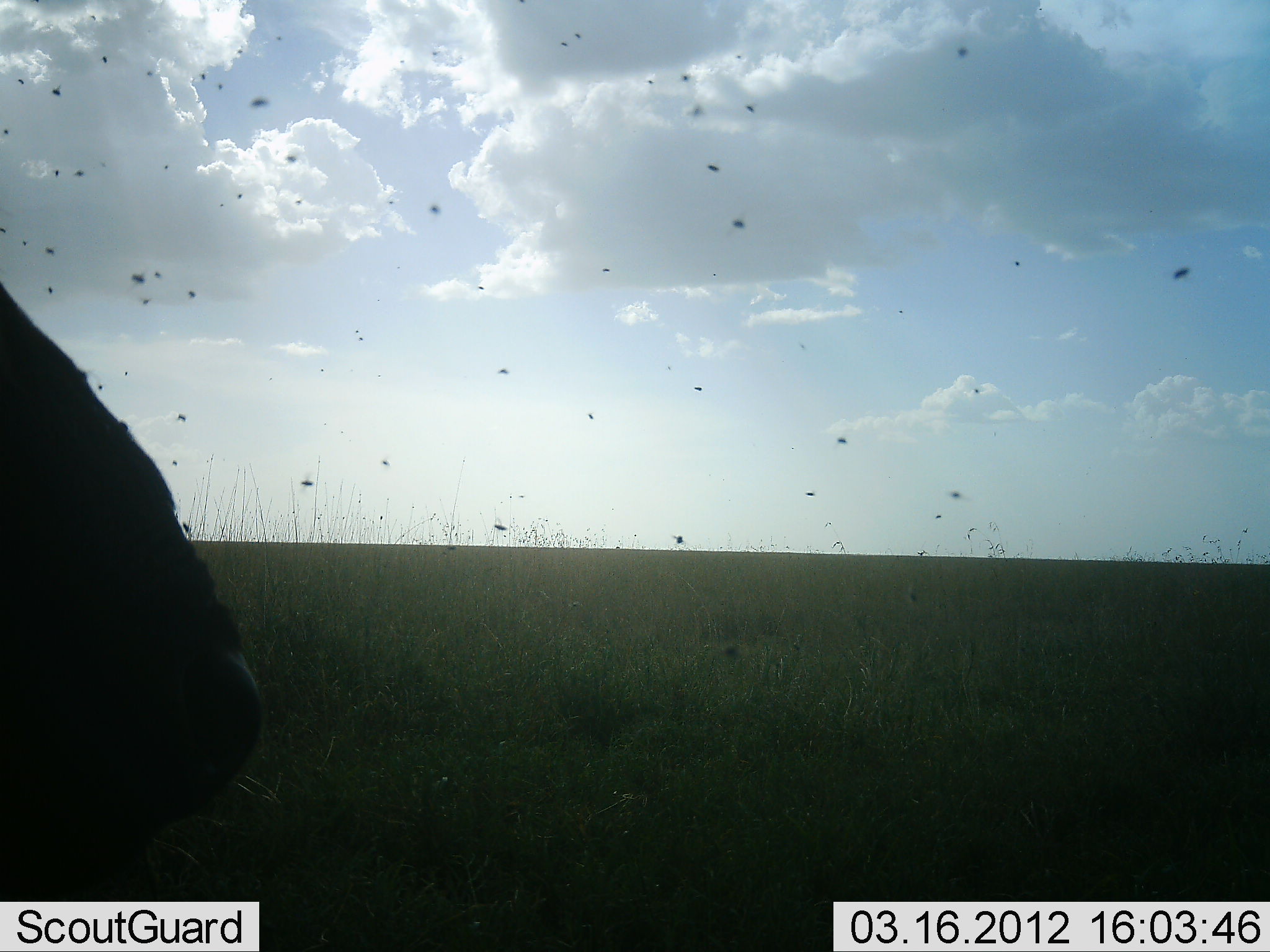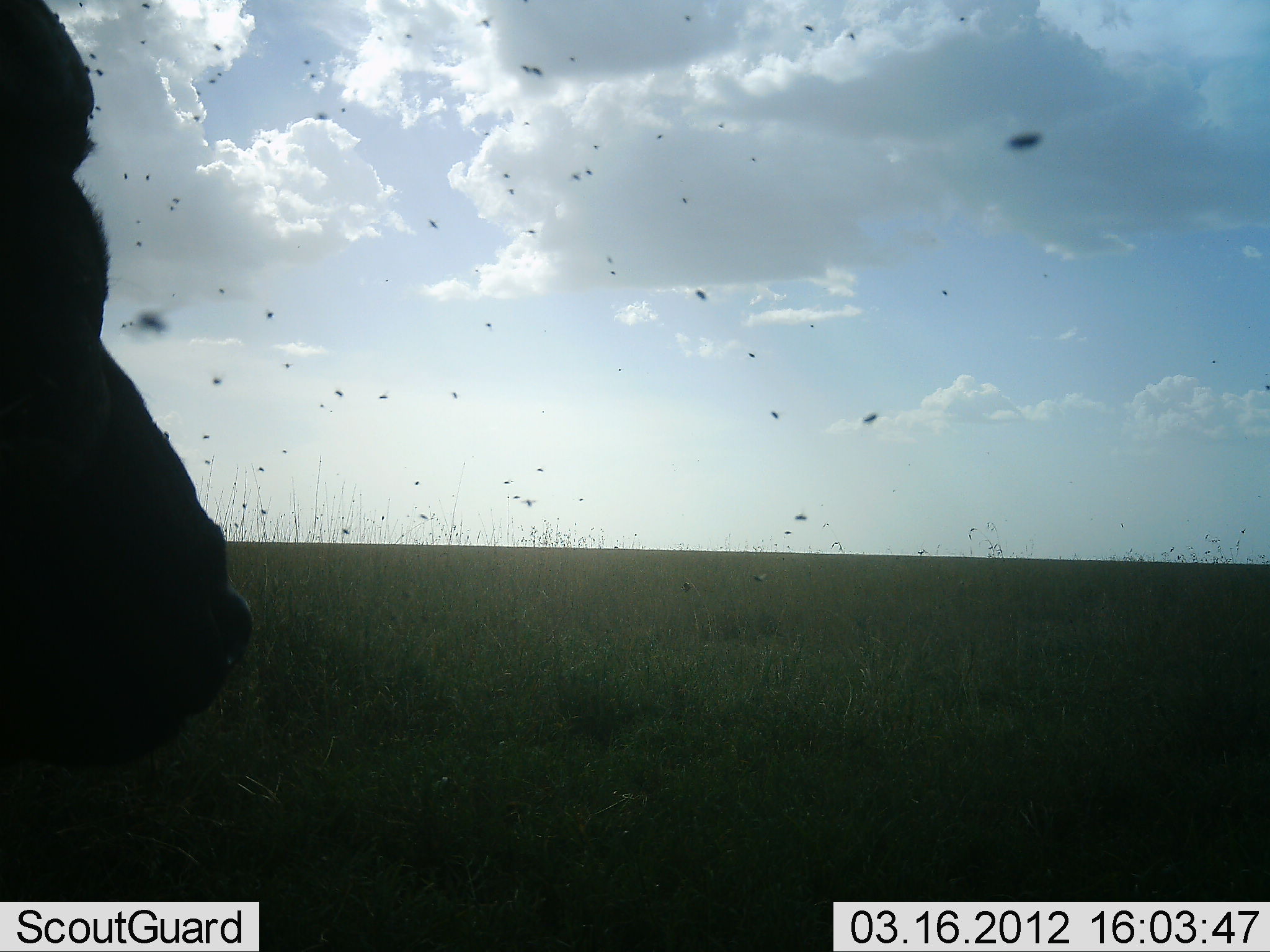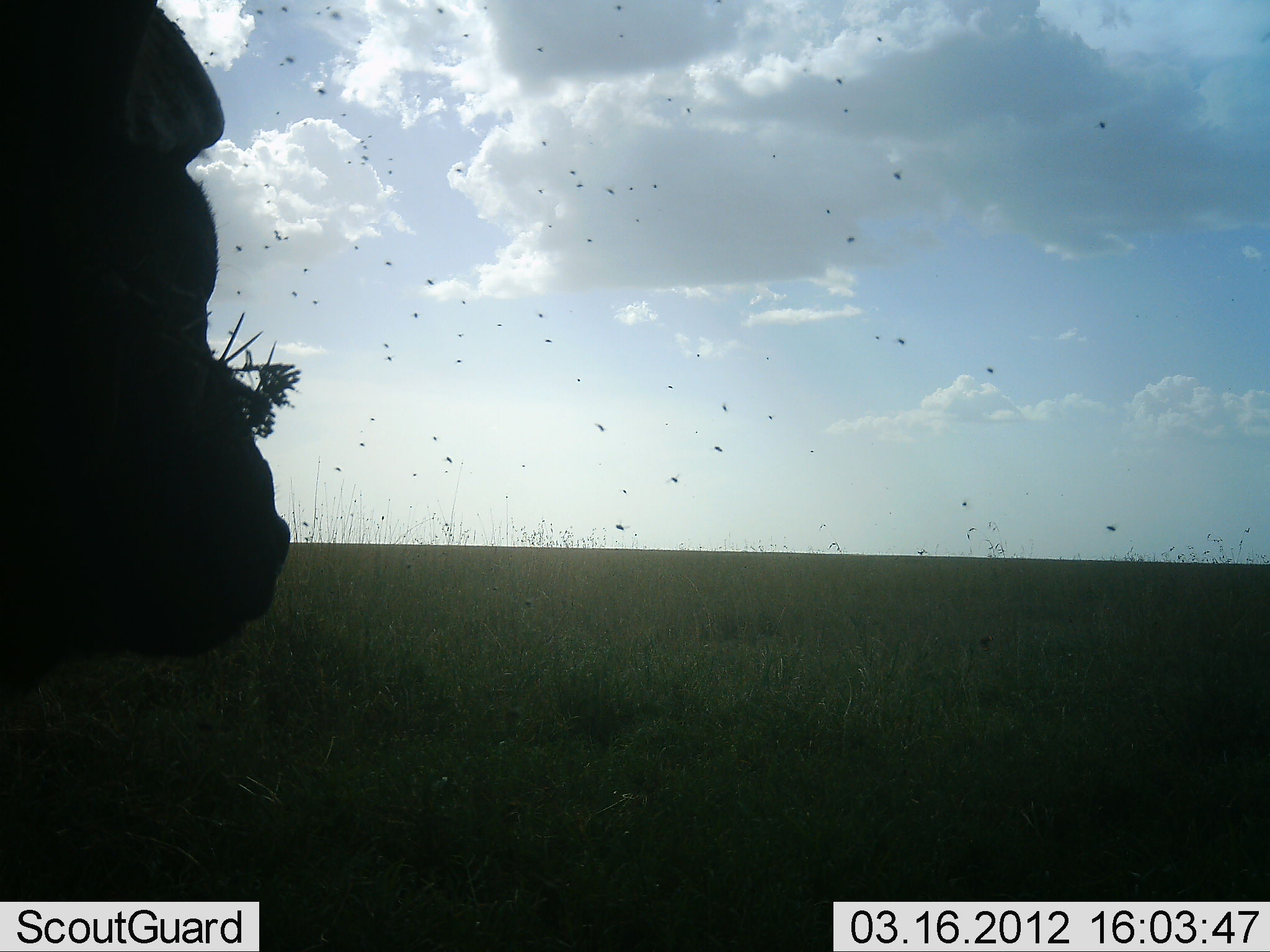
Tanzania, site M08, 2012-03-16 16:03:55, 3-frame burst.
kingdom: Animalia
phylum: Chordata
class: Mammalia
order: Artiodactyla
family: Bovidae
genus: Syncerus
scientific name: Syncerus caffer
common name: cape buffalo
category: buffalo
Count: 1.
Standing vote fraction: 58%.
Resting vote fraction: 0%.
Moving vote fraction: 42%.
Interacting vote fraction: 0%.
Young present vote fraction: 0%.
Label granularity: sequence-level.